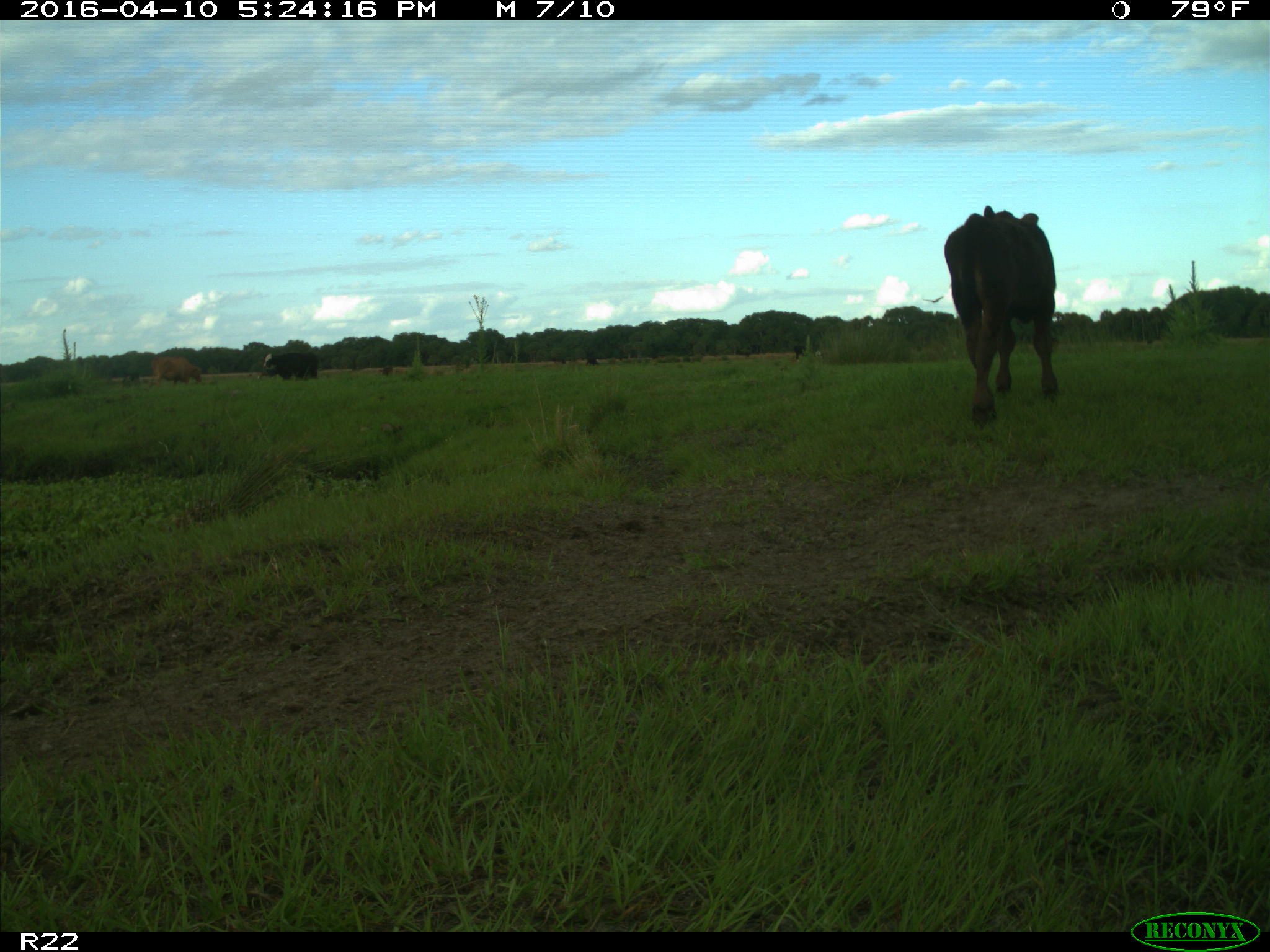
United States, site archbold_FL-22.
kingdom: Animalia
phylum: Chordata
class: Mammalia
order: Artiodactyla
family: Bovidae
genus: Bos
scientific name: Bos taurus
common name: domestic cow